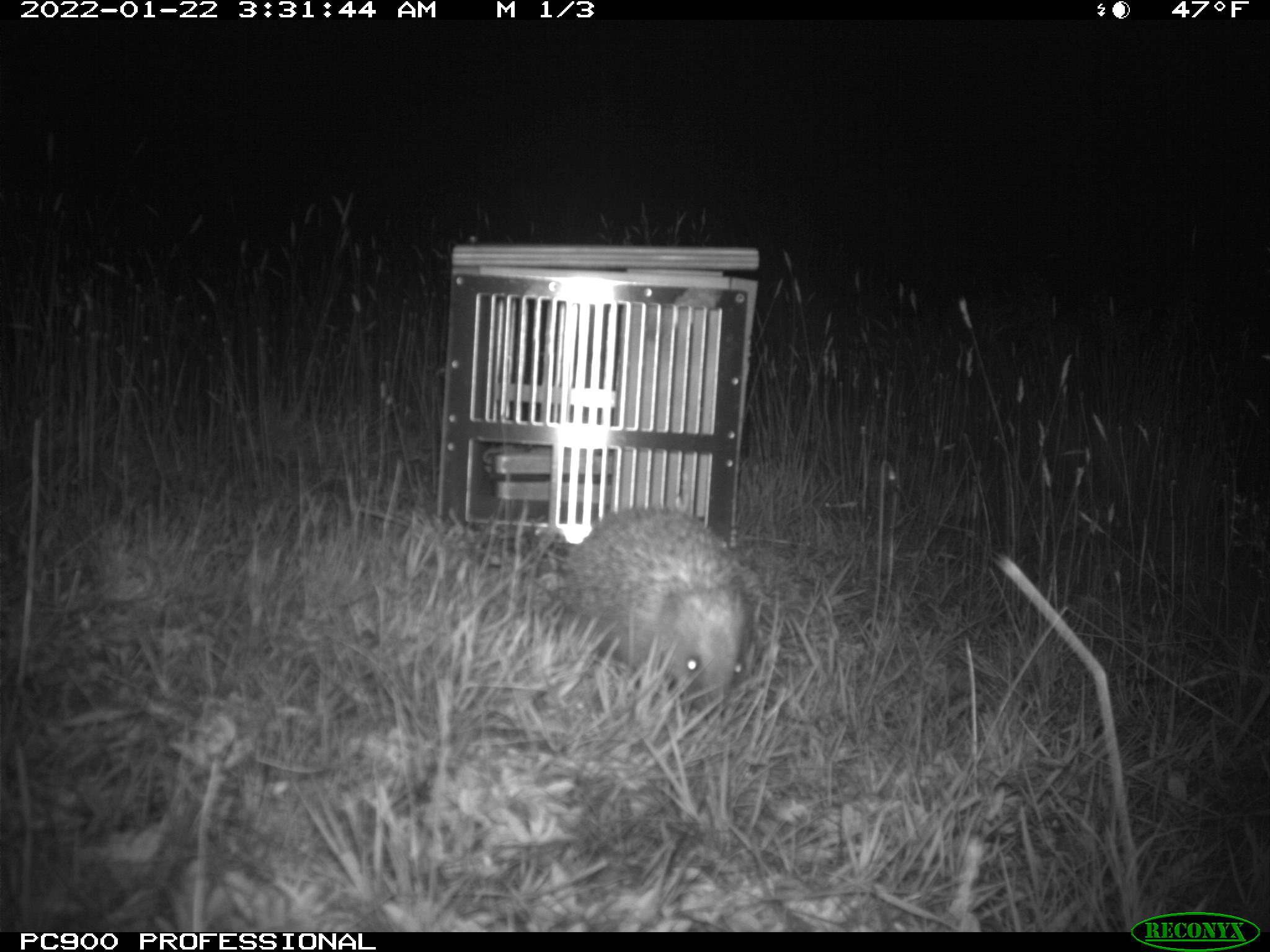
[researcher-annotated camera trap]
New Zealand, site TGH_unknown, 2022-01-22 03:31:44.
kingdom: Animalia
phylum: Chordata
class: Mammalia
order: Eulipotyphla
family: Erinaceidae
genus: Erinaceus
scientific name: Erinaceus europaeus europaeus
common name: european hedgehog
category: hedgehog